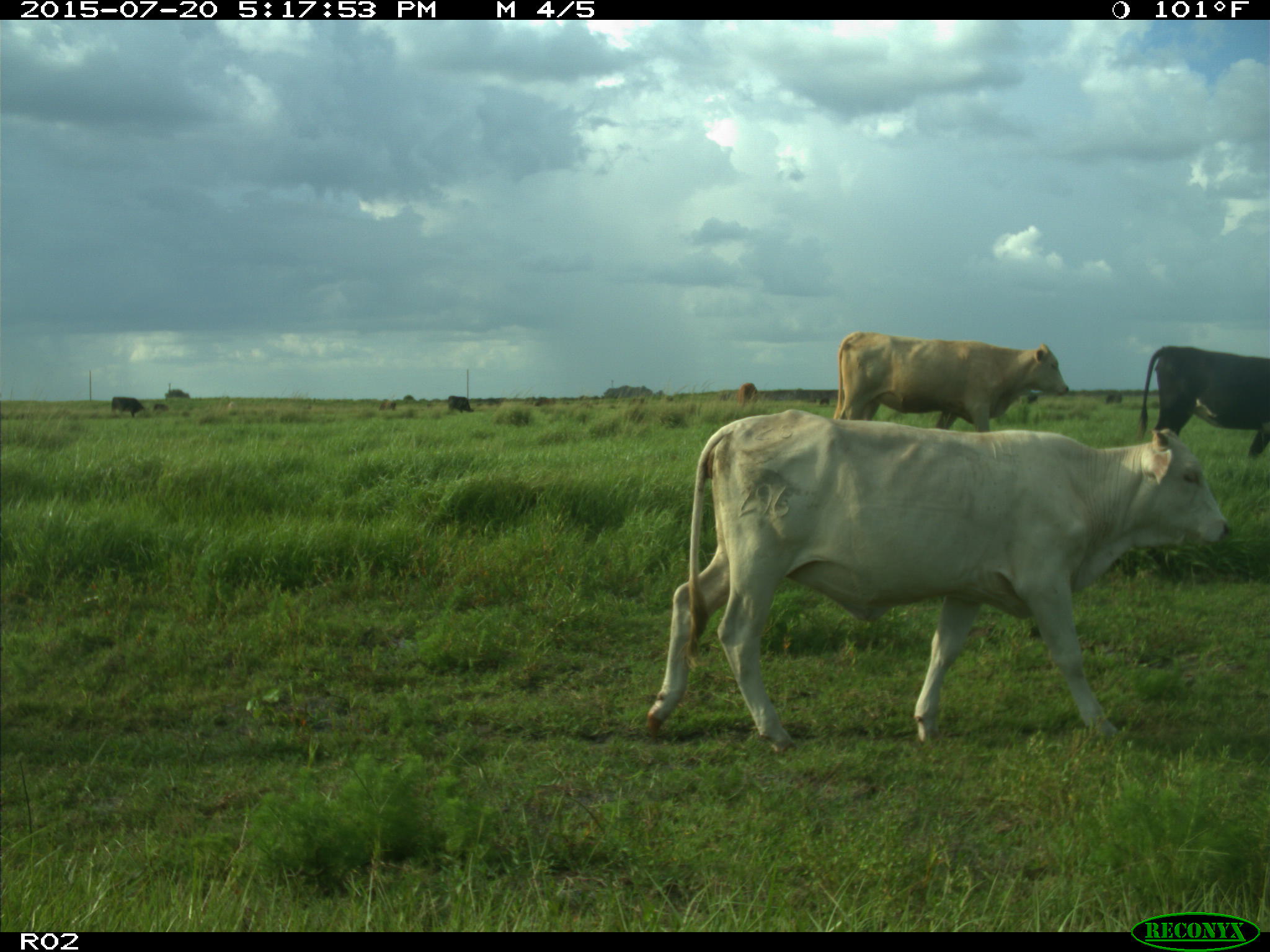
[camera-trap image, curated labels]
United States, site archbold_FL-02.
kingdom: Animalia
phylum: Chordata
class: Mammalia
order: Artiodactyla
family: Bovidae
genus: Bos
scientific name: Bos taurus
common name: domestic cow